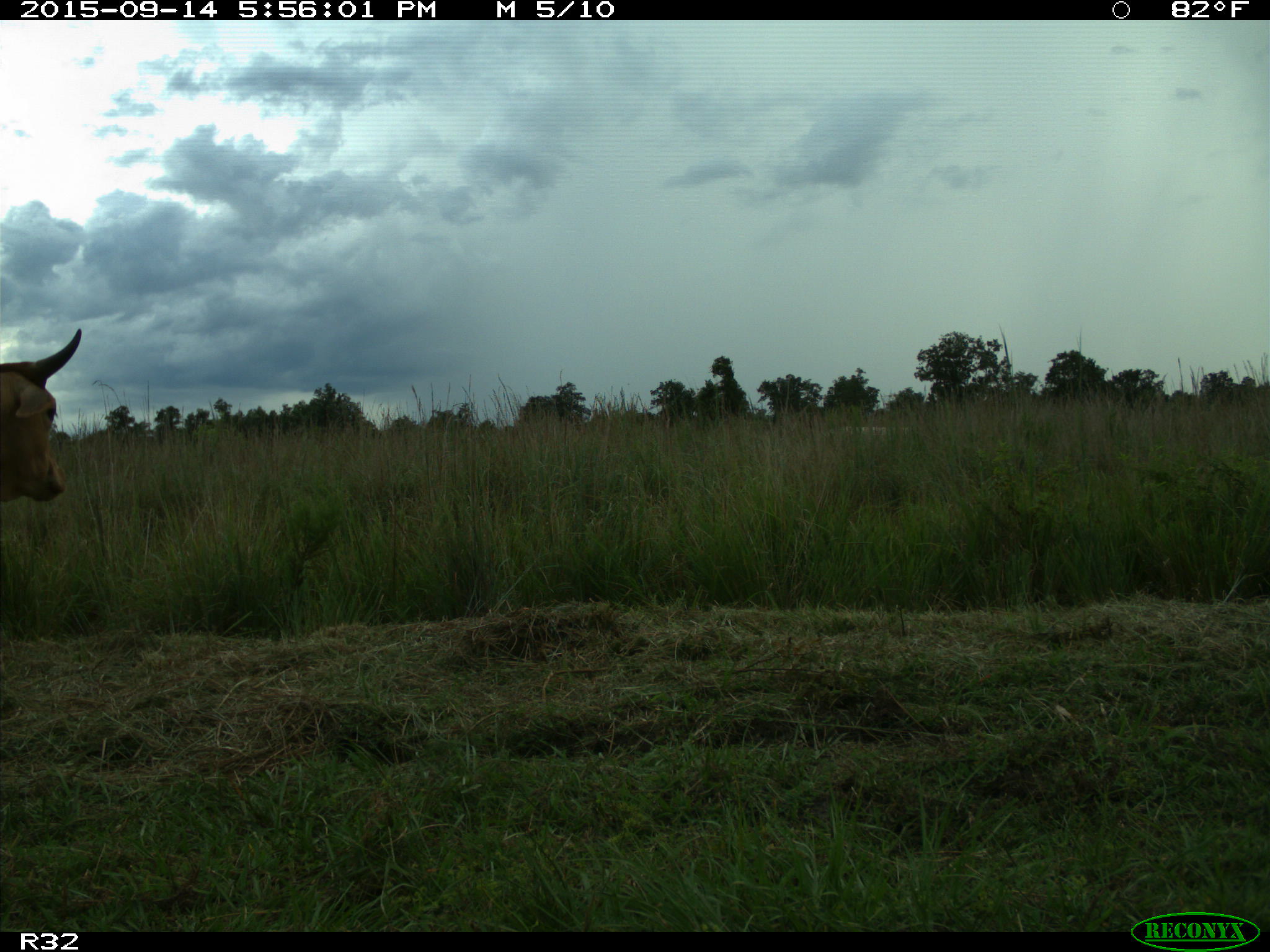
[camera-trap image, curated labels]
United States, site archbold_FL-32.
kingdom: Animalia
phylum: Chordata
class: Mammalia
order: Artiodactyla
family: Bovidae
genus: Bos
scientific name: Bos taurus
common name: domestic cow